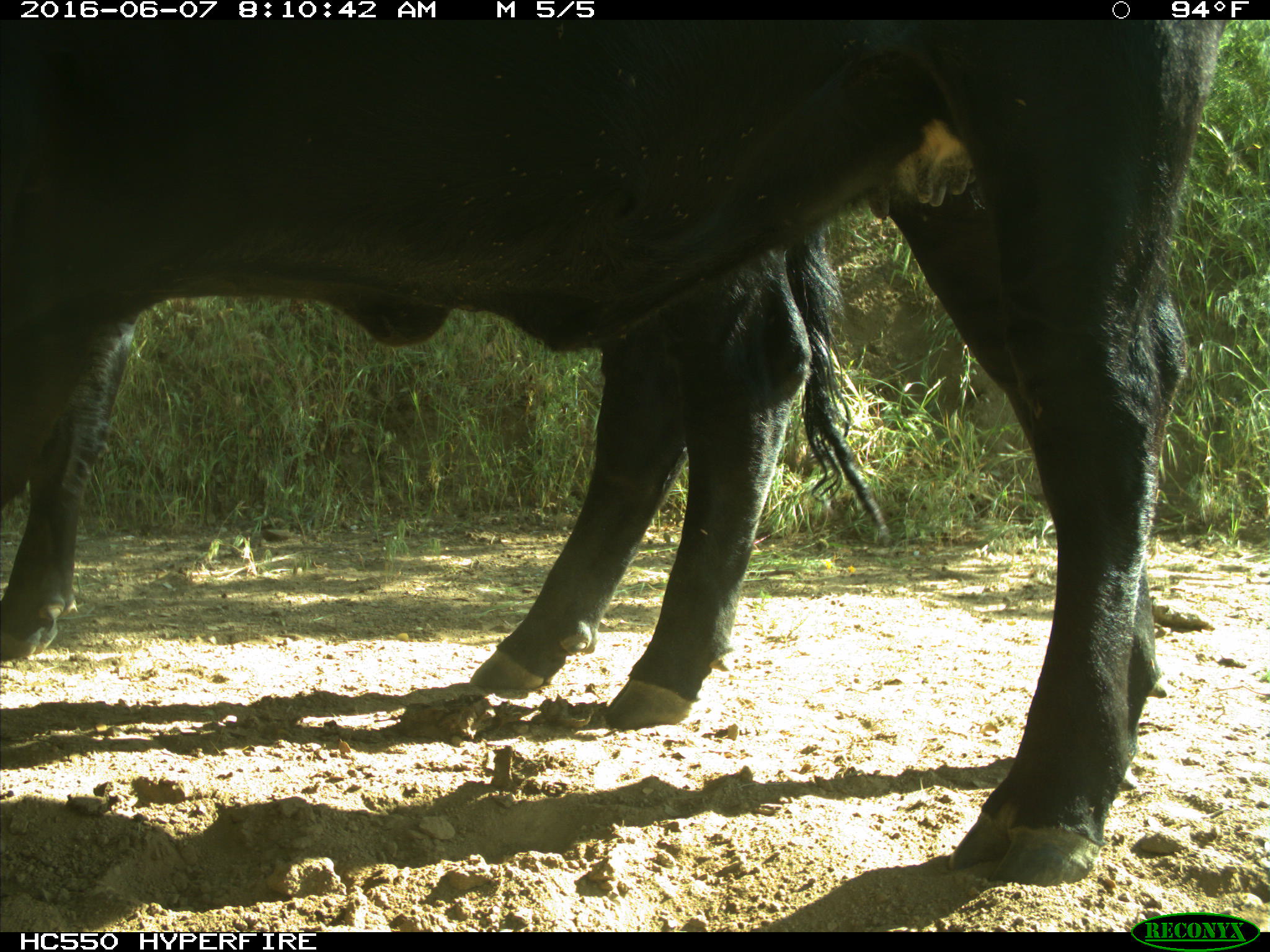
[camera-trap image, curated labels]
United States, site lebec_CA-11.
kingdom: Animalia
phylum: Chordata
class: Mammalia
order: Artiodactyla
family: Bovidae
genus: Bos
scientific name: Bos taurus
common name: domestic cow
Bos taurus (domestic cow).